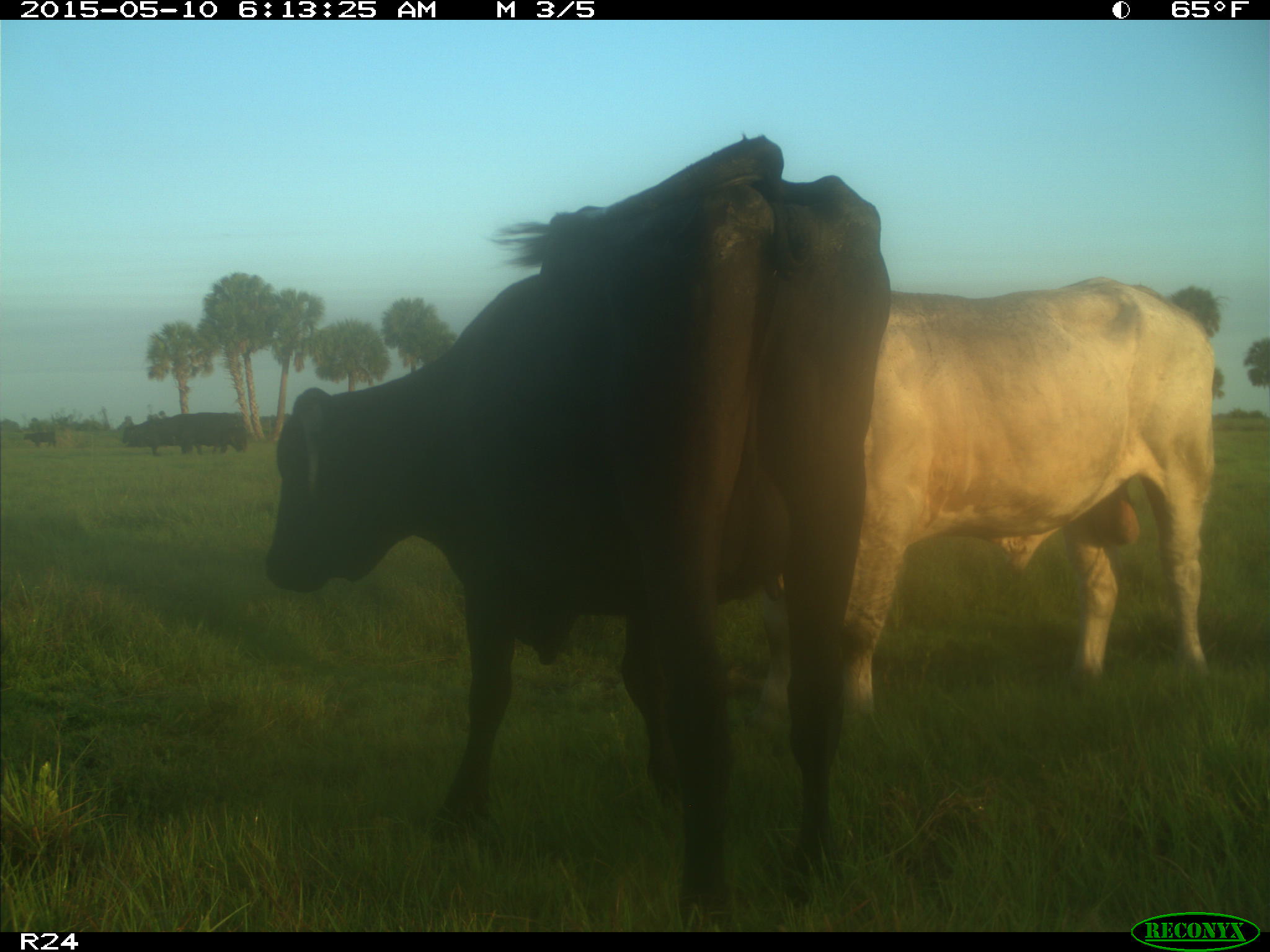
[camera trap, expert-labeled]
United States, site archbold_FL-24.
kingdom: Animalia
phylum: Chordata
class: Mammalia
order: Artiodactyla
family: Bovidae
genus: Bos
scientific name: Bos taurus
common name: domestic cow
Bos taurus (domestic cow).